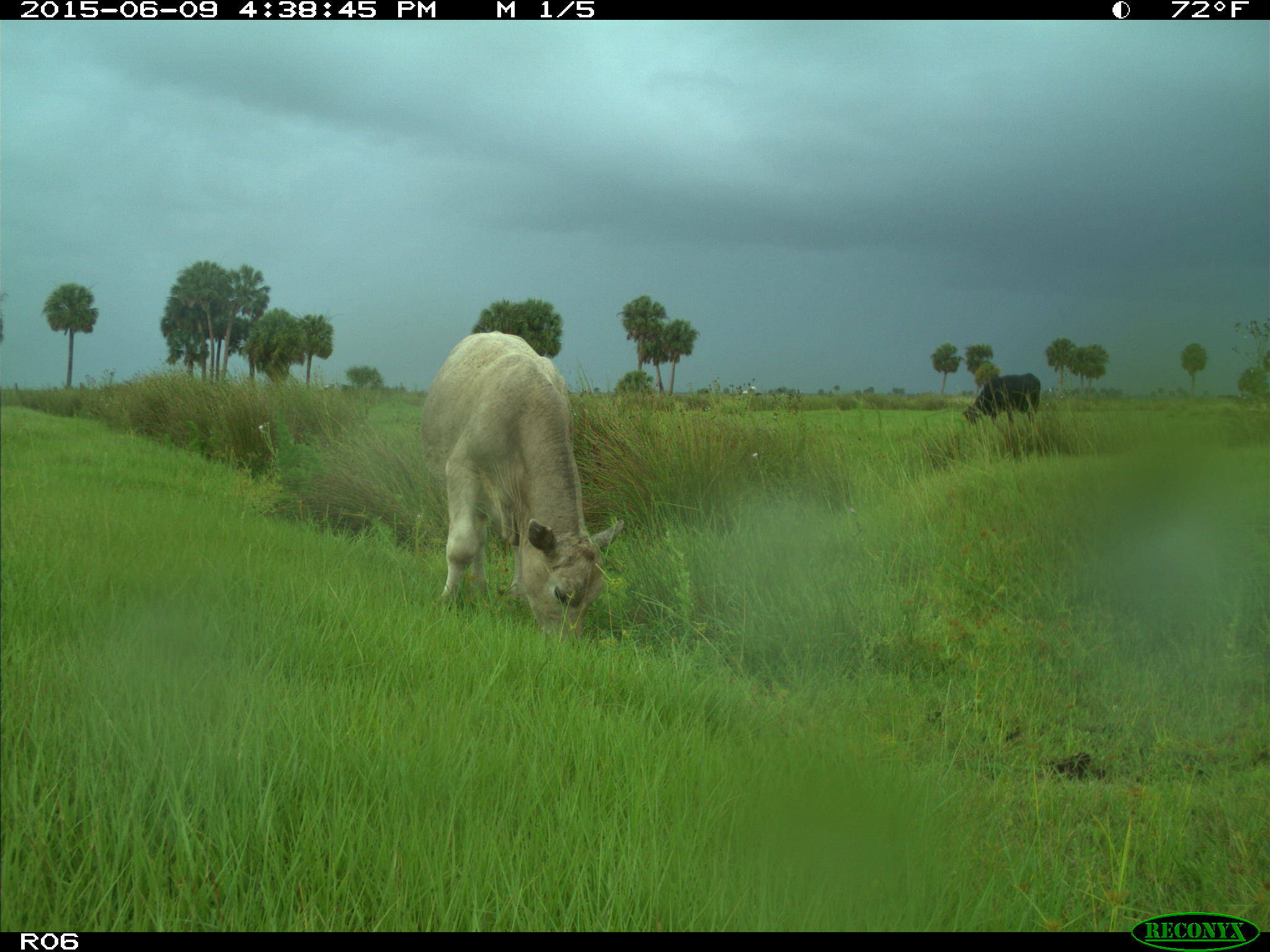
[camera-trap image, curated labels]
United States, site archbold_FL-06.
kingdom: Animalia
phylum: Chordata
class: Mammalia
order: Artiodactyla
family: Bovidae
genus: Bos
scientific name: Bos taurus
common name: domestic cow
Bos taurus (domestic cow).